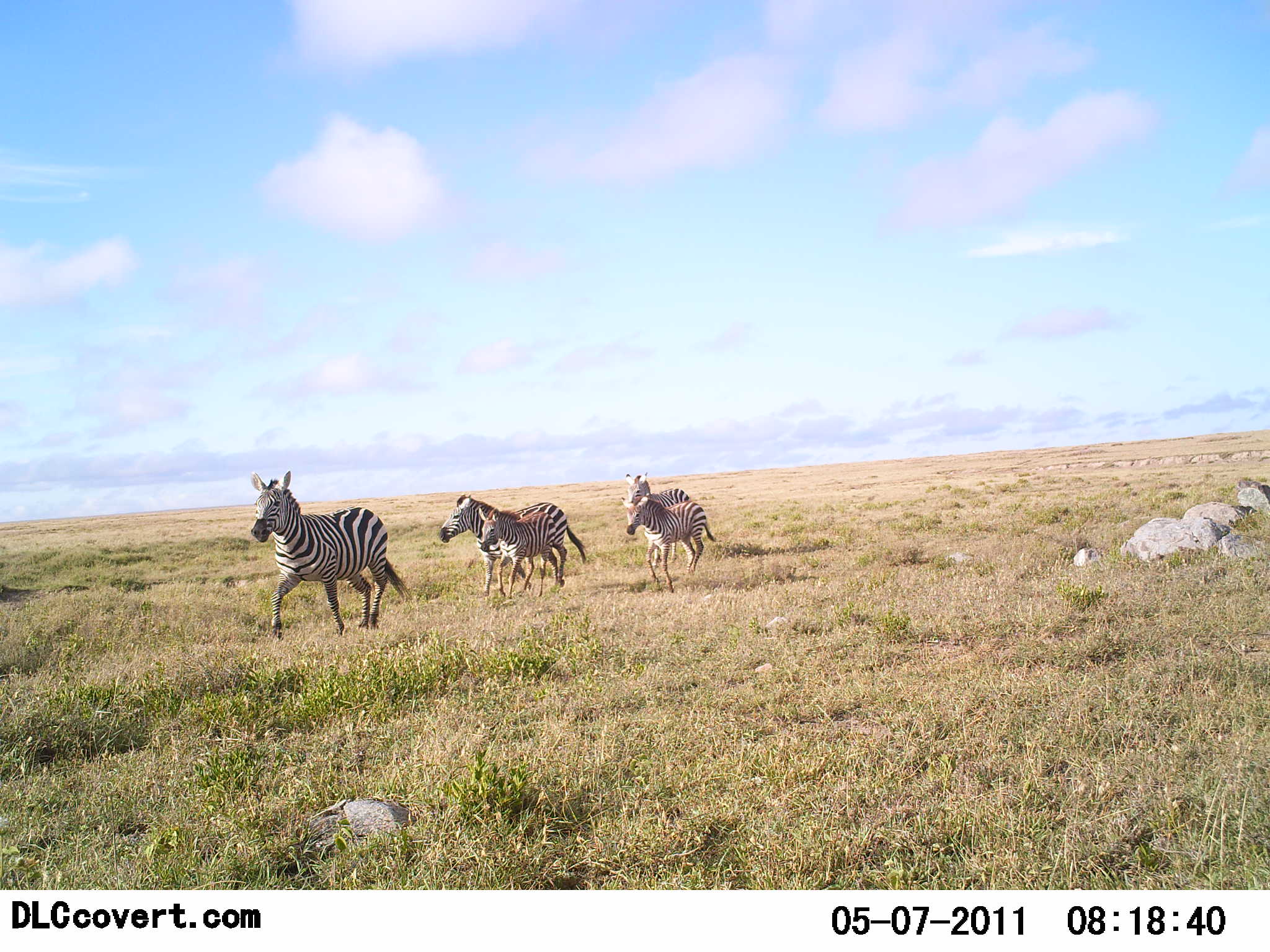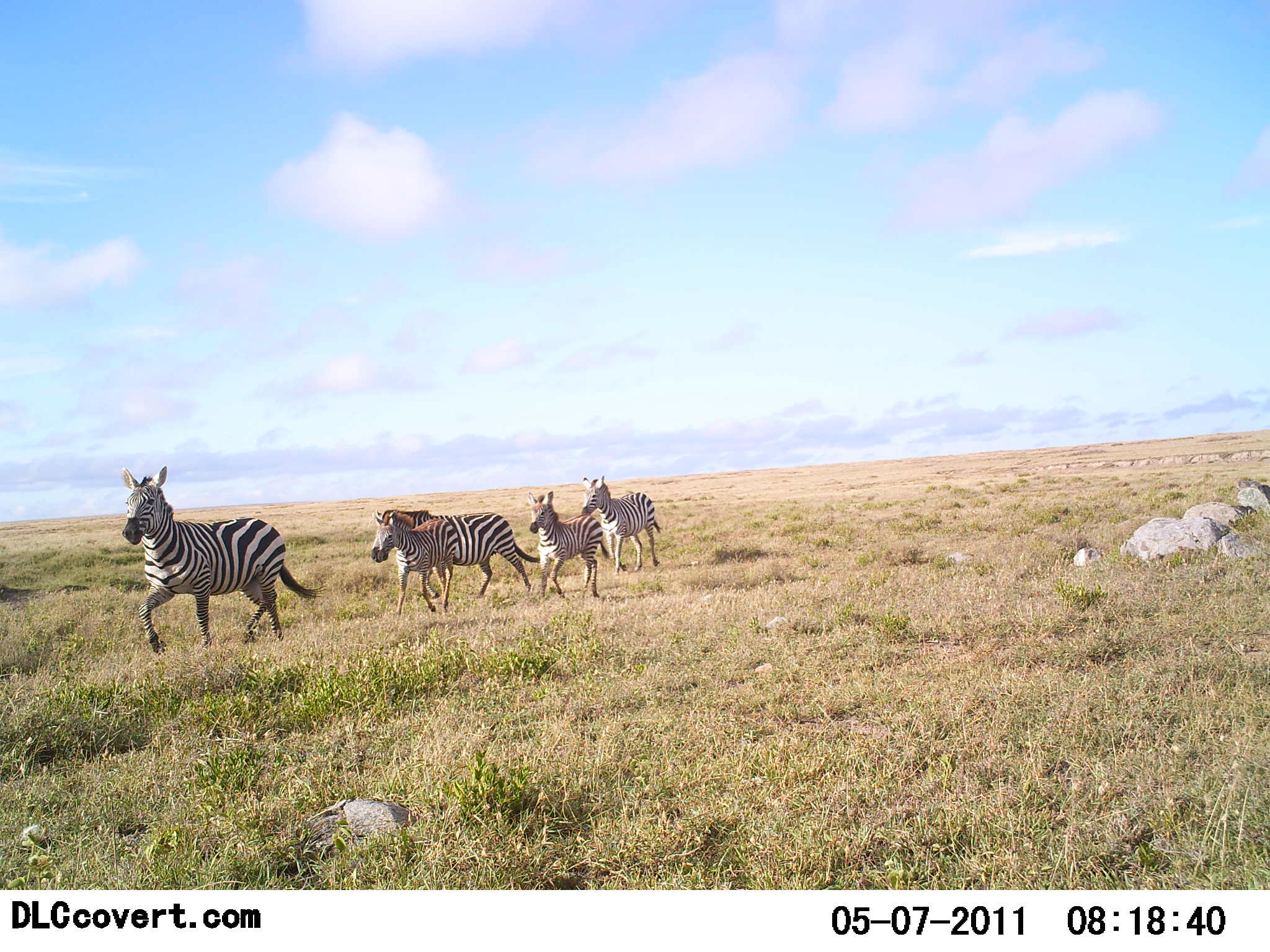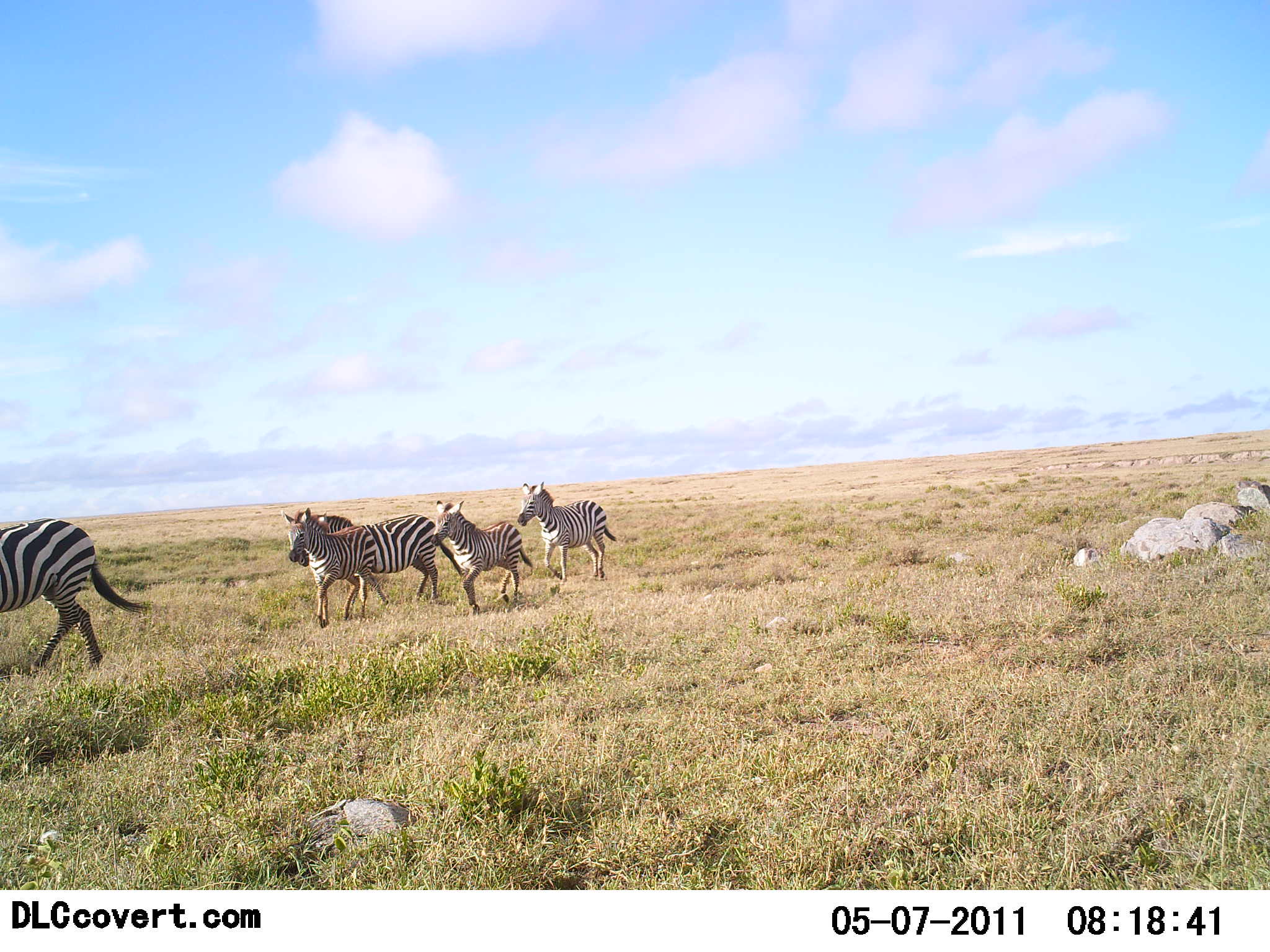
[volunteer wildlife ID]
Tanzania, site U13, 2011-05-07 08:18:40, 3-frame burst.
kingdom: Animalia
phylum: Chordata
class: Mammalia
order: Perissodactyla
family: Equidae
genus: Equus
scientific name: Equus quagga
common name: plains zebra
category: zebra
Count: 5.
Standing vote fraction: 0%.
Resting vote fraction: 0%.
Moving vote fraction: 100%.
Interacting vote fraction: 0%.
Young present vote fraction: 42%.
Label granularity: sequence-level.